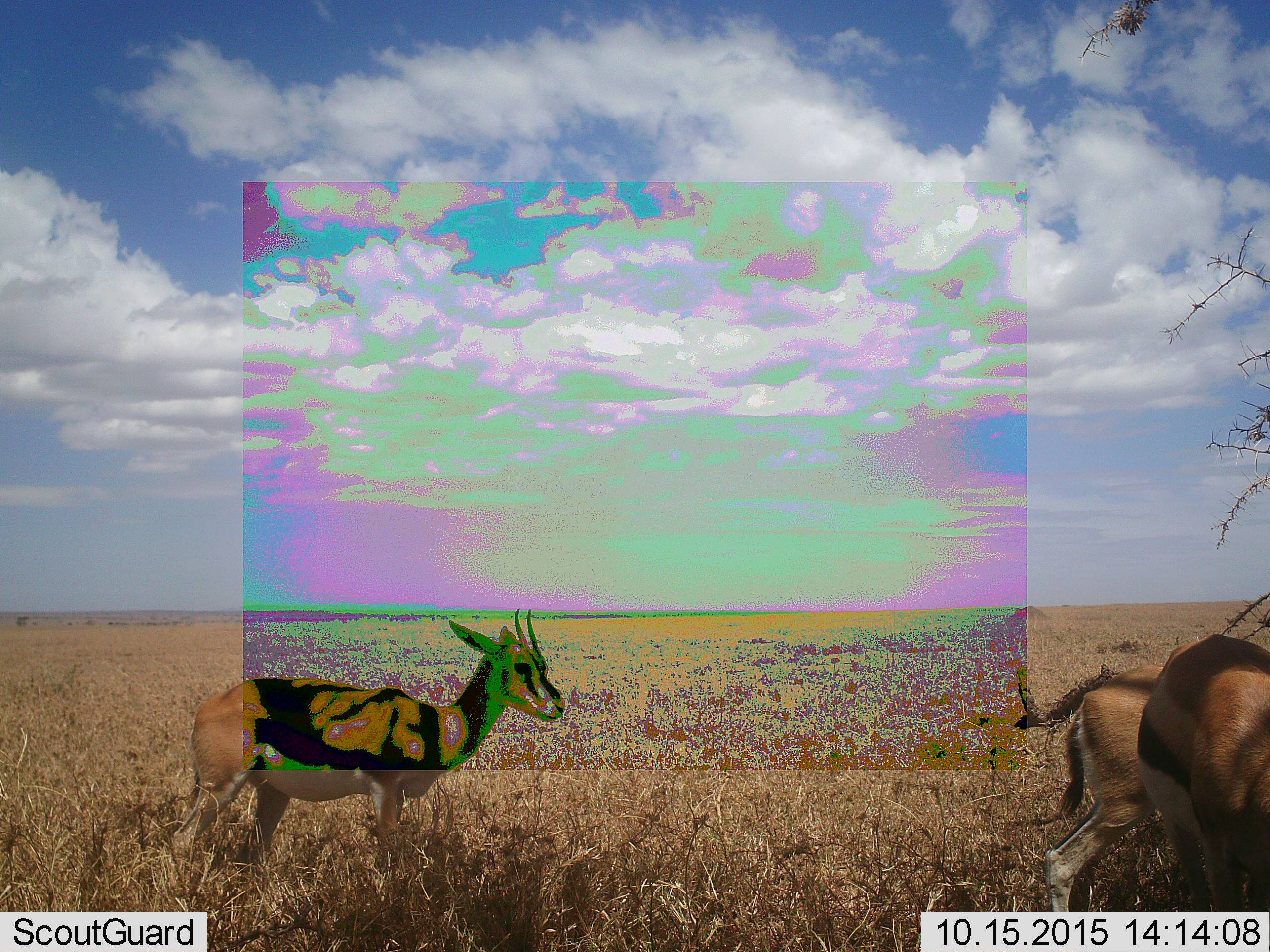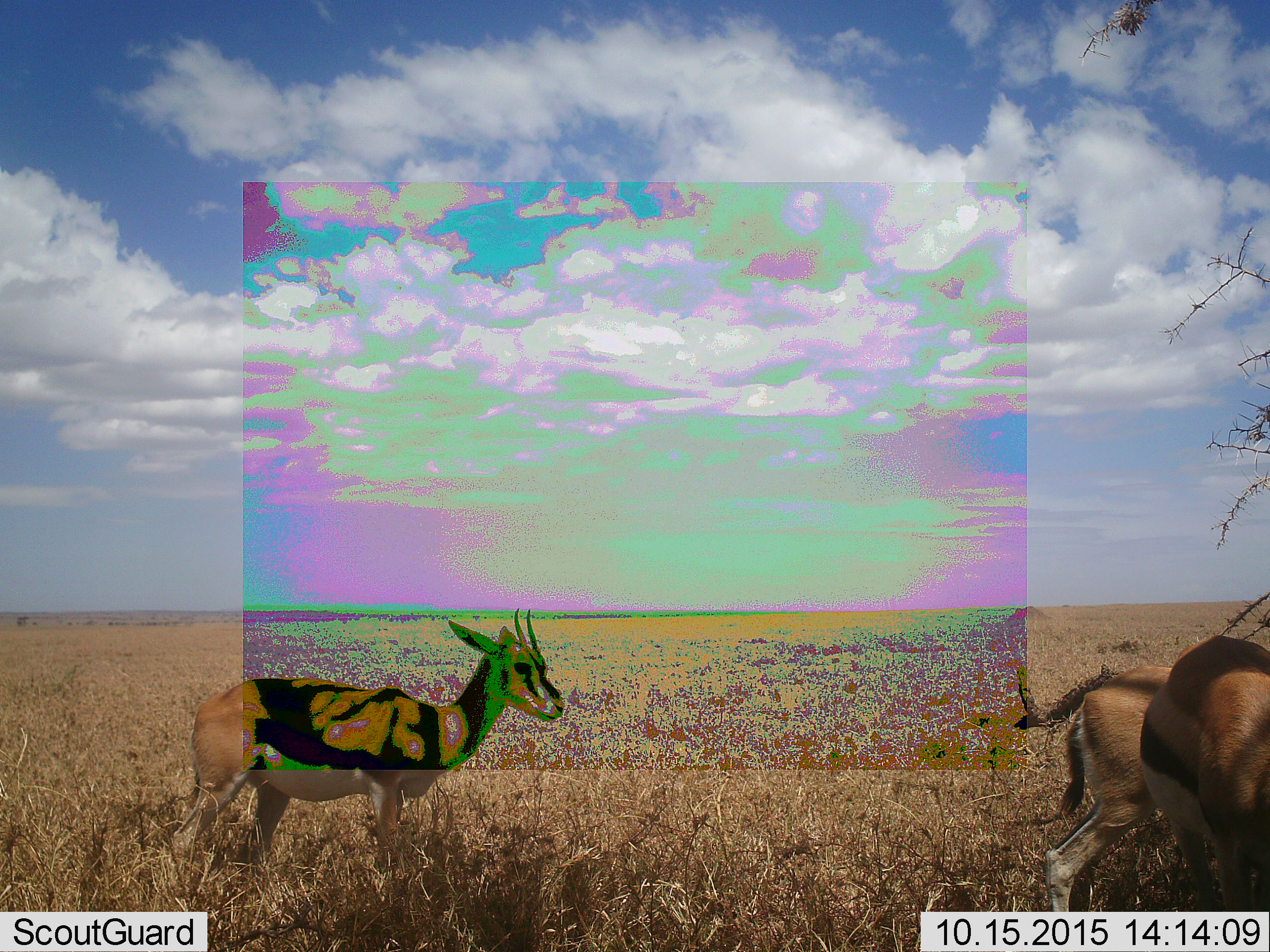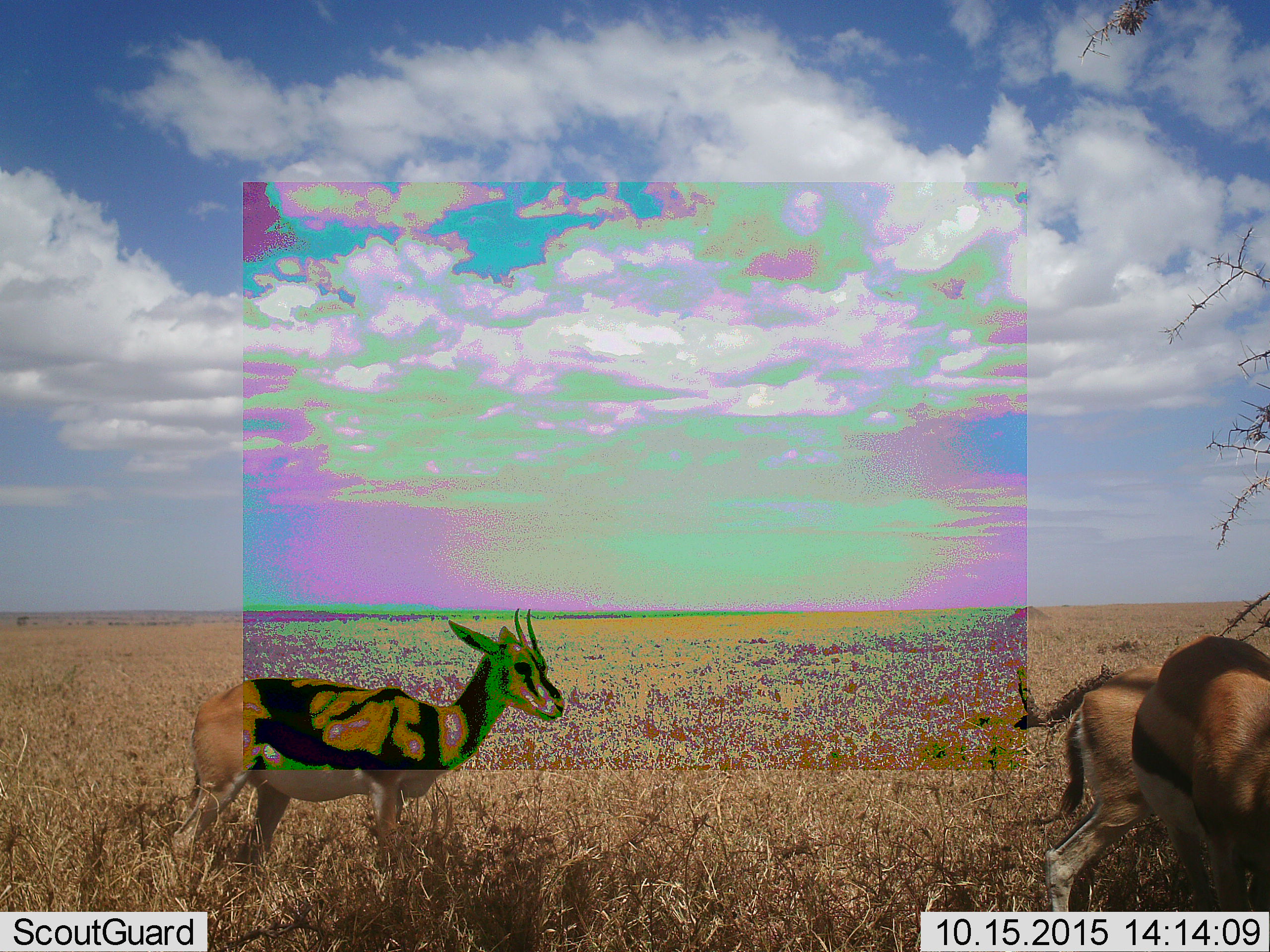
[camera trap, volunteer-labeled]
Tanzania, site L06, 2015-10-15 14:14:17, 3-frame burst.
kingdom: Animalia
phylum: Chordata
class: Mammalia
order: Artiodactyla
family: Bovidae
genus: Eudorcas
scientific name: Eudorcas thomsonii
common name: thomson's gazelle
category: gazellethomsons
Gazellethomsons (thomson's gazelle) (Eudorcas thomsonii), count 3. Behavior (volunteer vote fractions): standing 100%, resting 0%, moving 50%, interacting 0%. Young present (vote fraction): 12%. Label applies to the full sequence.